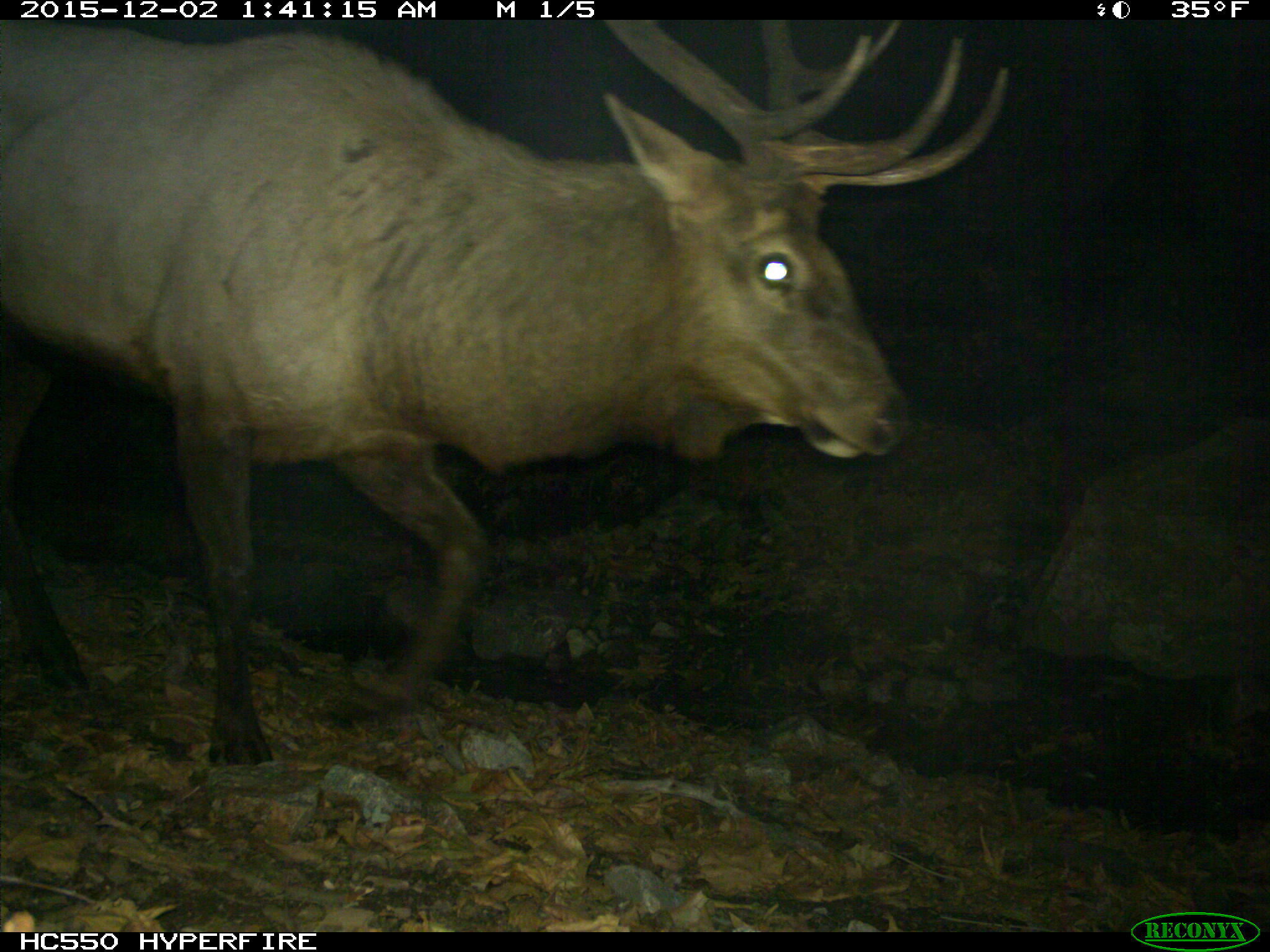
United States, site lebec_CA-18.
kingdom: Animalia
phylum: Chordata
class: Mammalia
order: Artiodactyla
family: Cervidae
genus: Cervus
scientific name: Cervus canadensis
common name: elk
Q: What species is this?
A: Cervus canadensis (elk).